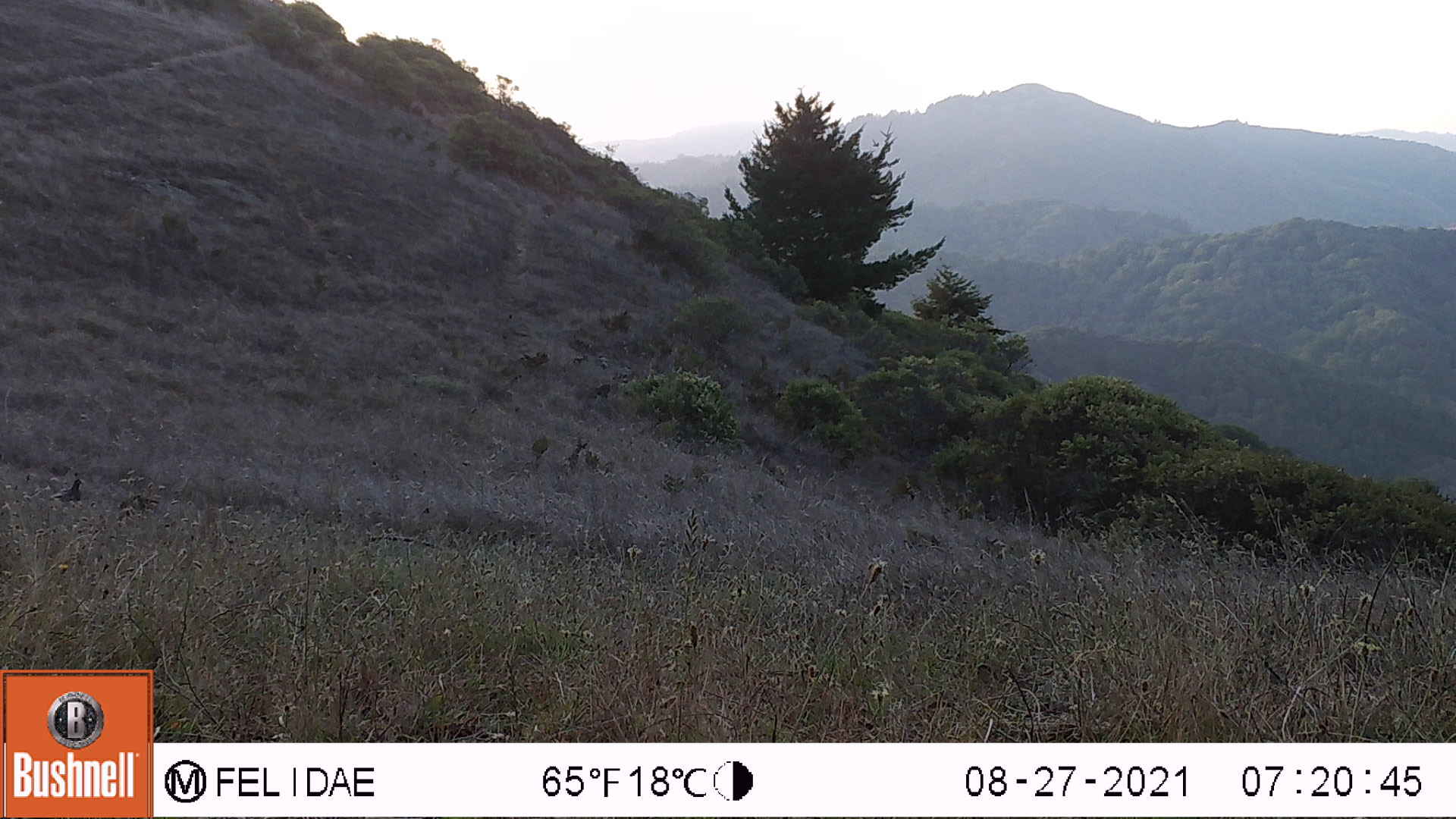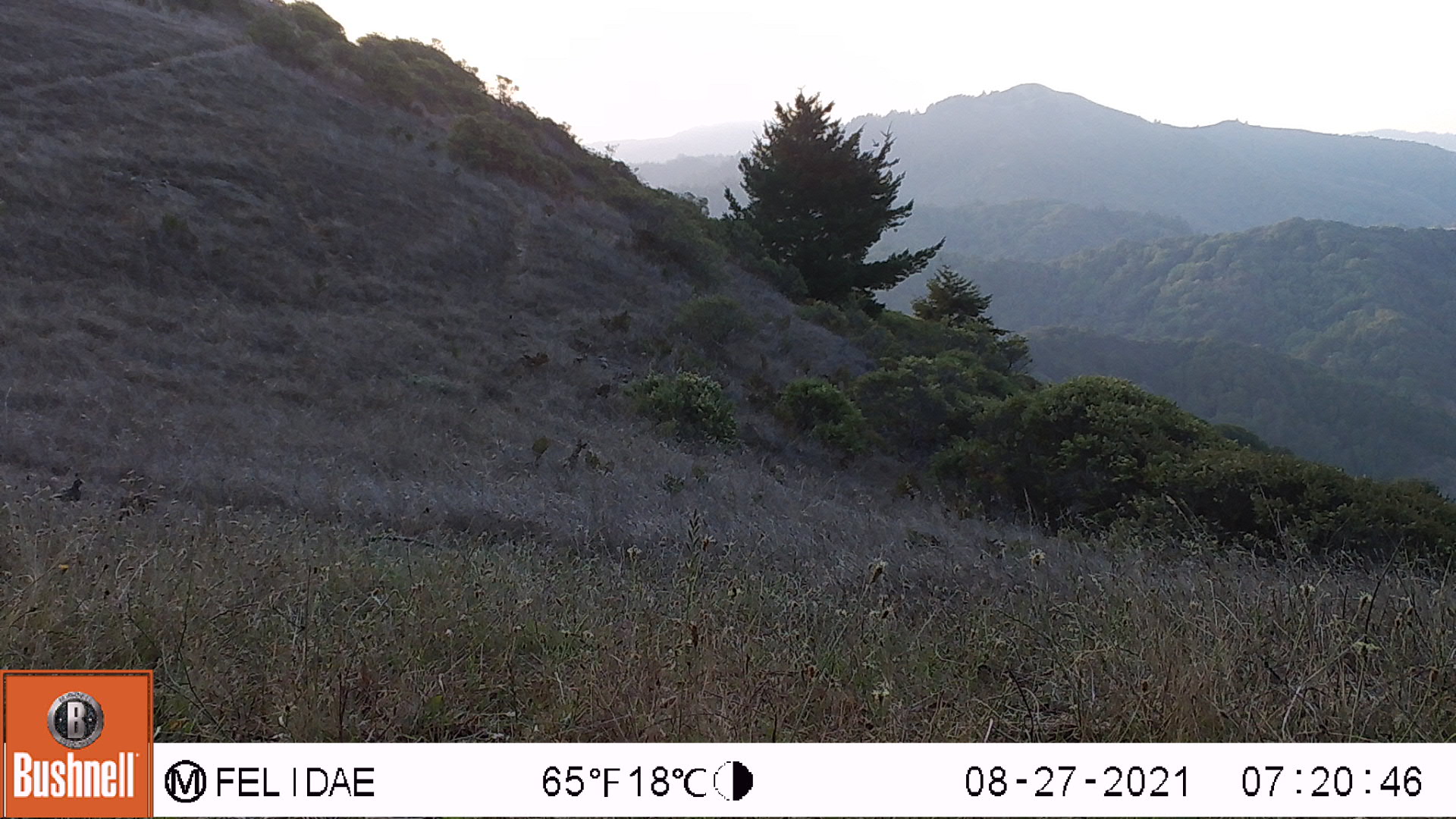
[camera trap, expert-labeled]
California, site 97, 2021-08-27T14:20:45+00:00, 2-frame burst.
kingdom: Animalia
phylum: Chordata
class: Aves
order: Galliformes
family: Odontophoridae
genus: Callipepla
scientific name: Callipepla californica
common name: california quail